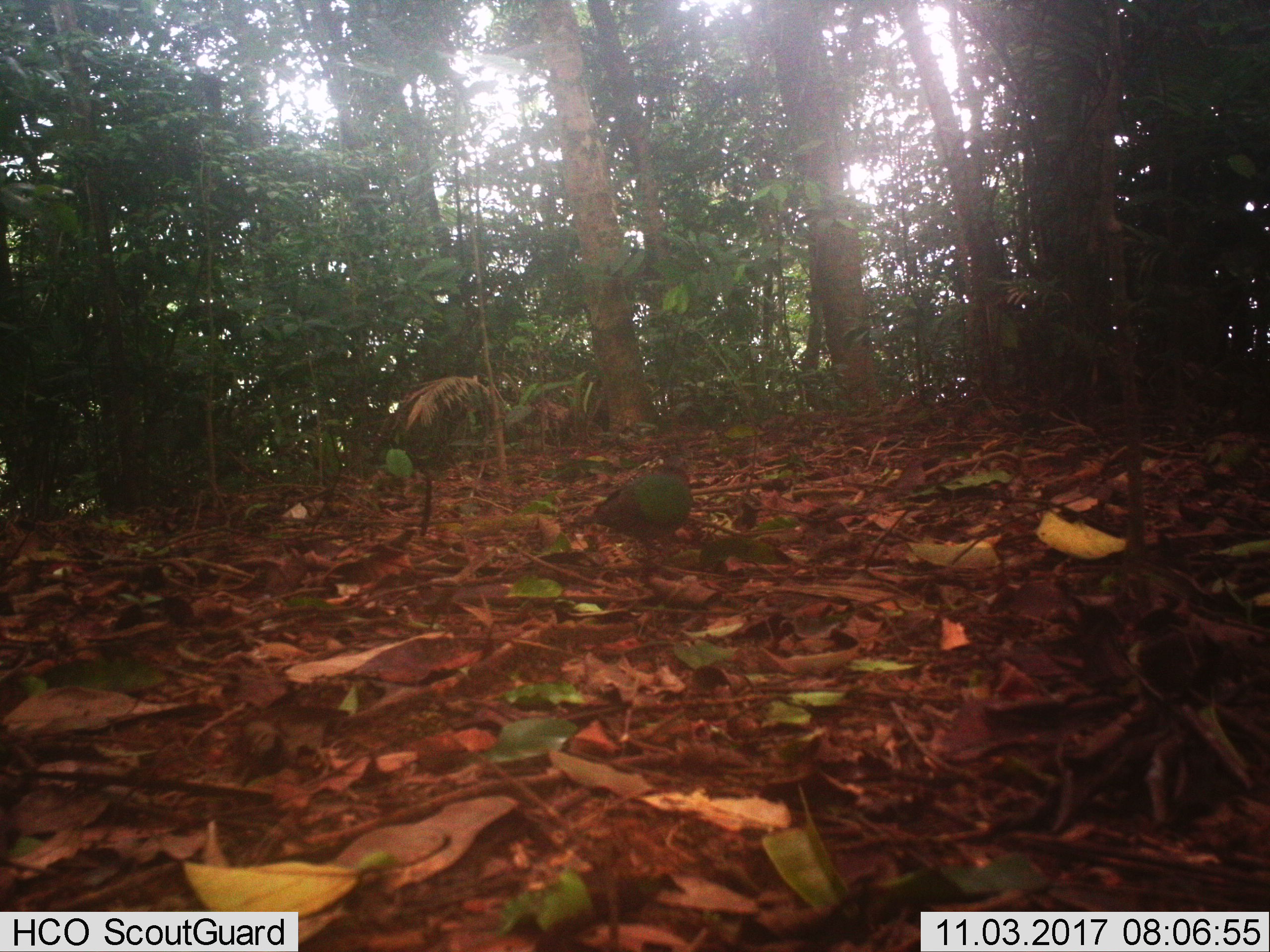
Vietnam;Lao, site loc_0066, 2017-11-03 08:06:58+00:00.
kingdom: Animalia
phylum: Chordata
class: Mammalia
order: Artiodactyla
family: Suidae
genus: Sus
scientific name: Sus scrofa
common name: eurasian wild pig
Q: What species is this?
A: Eurasian wild pig (Sus scrofa).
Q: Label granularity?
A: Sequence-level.